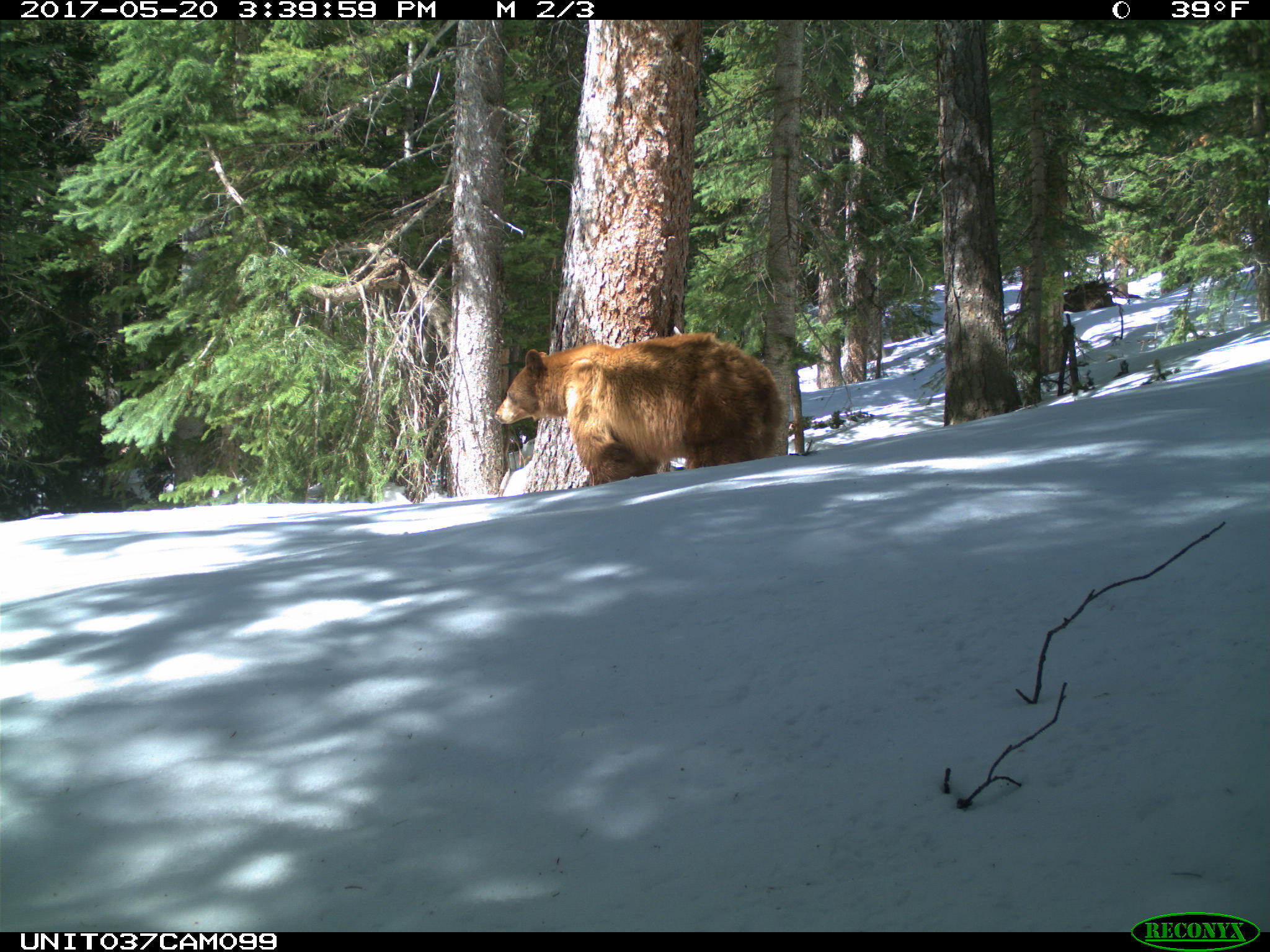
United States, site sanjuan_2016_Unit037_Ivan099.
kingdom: Animalia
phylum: Chordata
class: Mammalia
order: Carnivora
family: Ursidae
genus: Ursus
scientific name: Ursus americanus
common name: american black bear